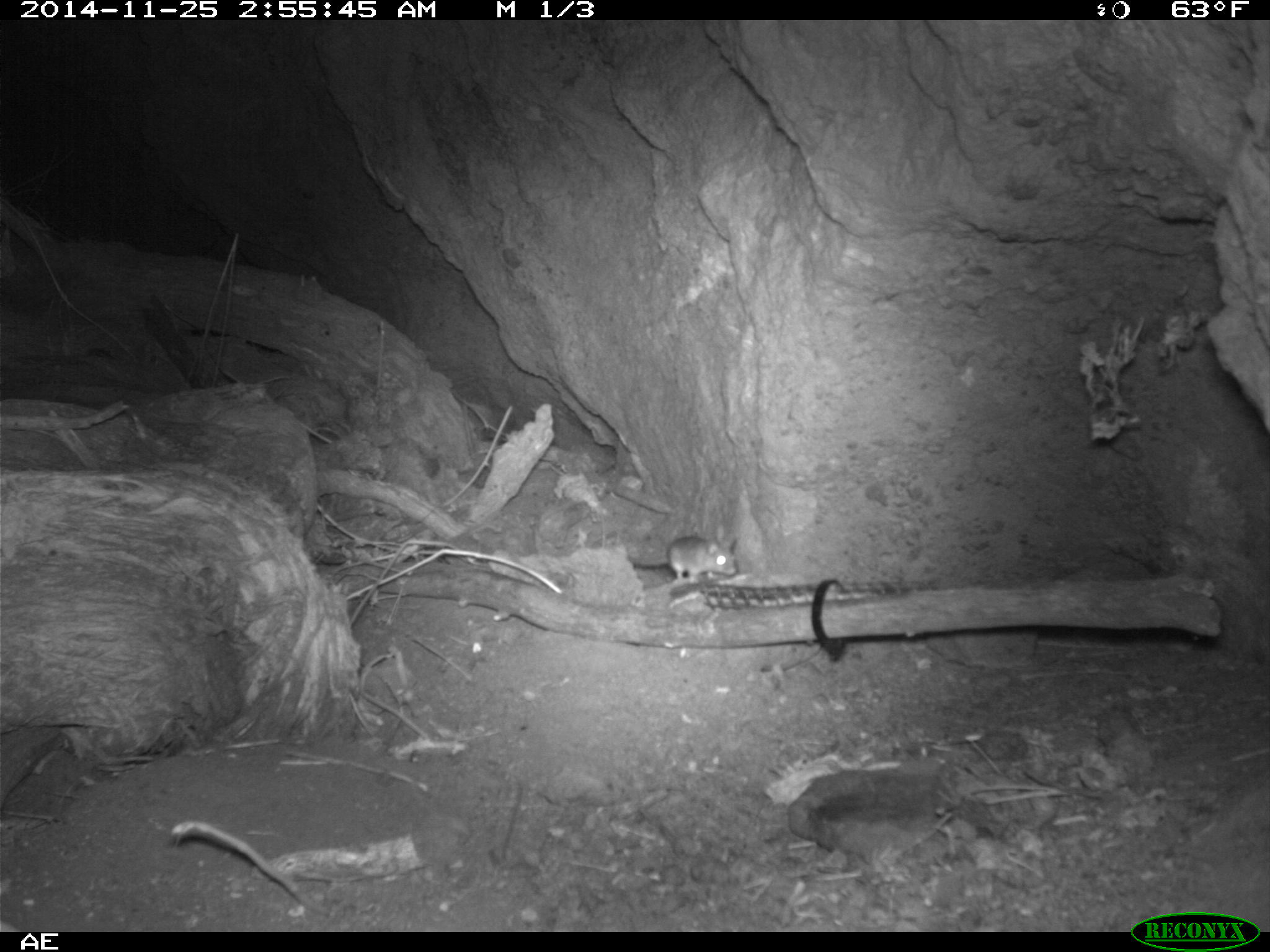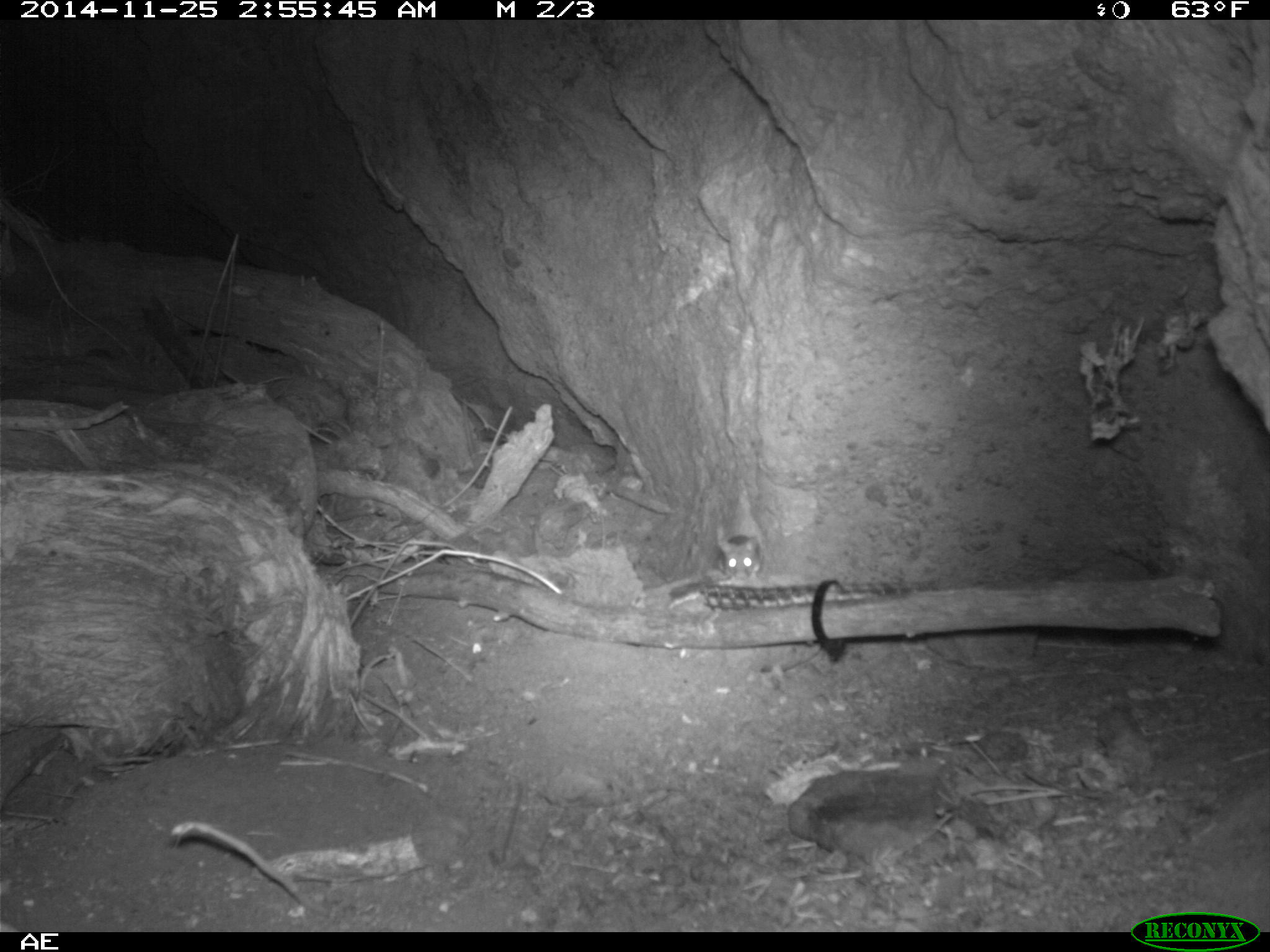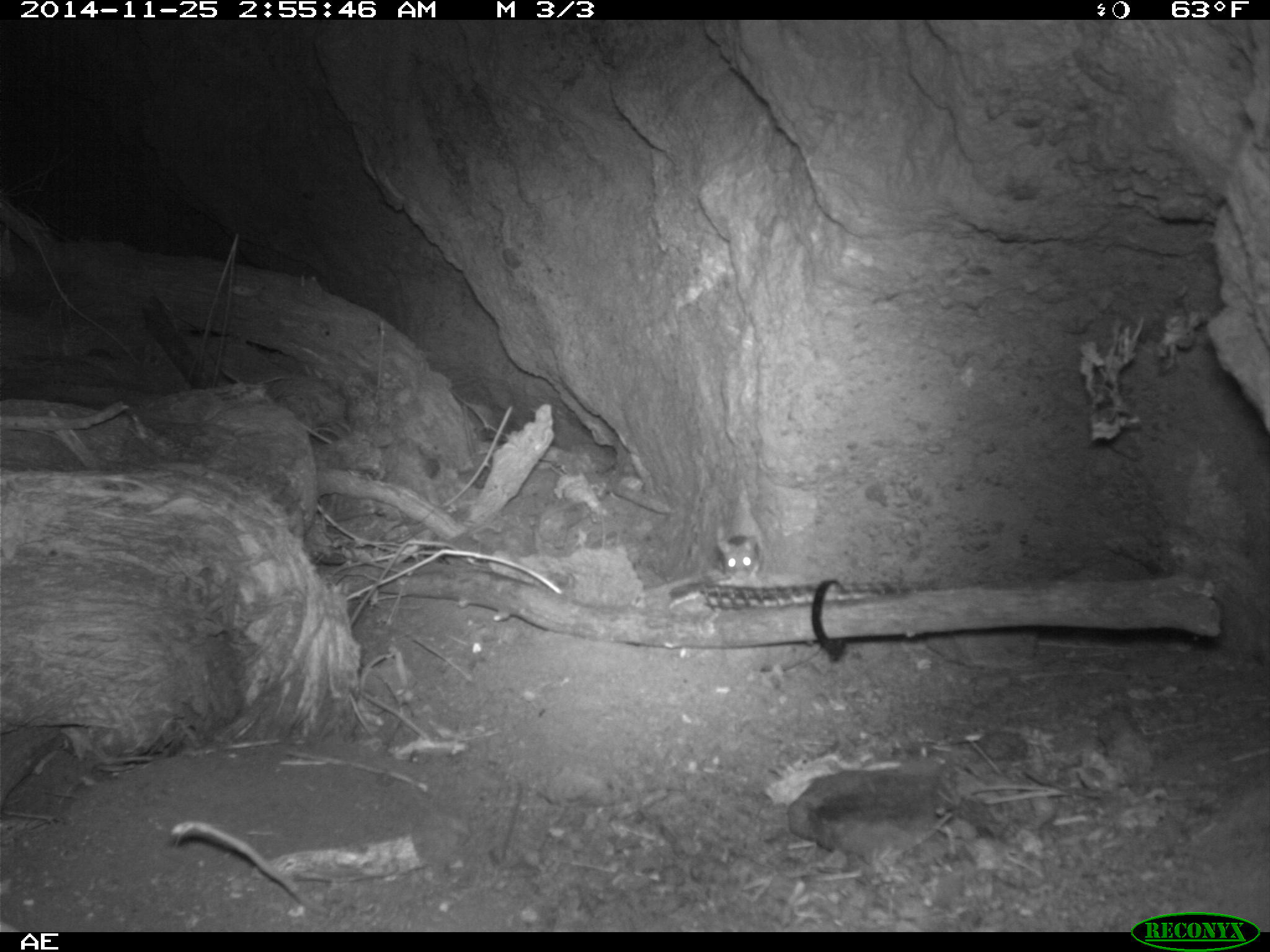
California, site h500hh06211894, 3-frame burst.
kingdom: Animalia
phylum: Chordata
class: Mammalia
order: Rodentia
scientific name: Rodentia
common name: rodent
Rodent (Rodentia).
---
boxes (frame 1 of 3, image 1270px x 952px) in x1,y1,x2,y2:
rodent: 627,531,736,584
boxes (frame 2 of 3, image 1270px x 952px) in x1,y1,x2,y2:
rodent: 713,534,765,586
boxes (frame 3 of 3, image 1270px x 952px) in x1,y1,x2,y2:
rodent: 716,534,762,587